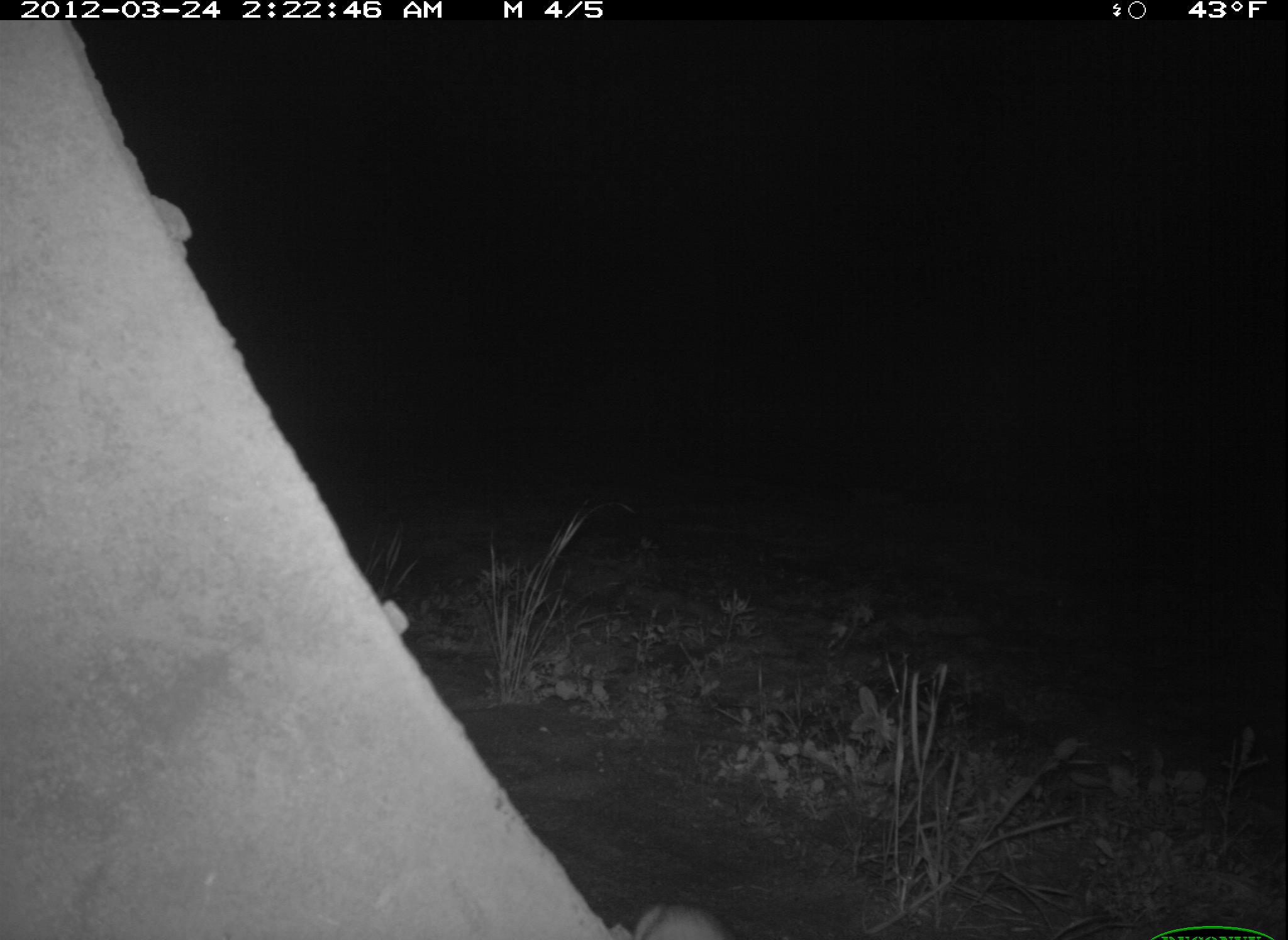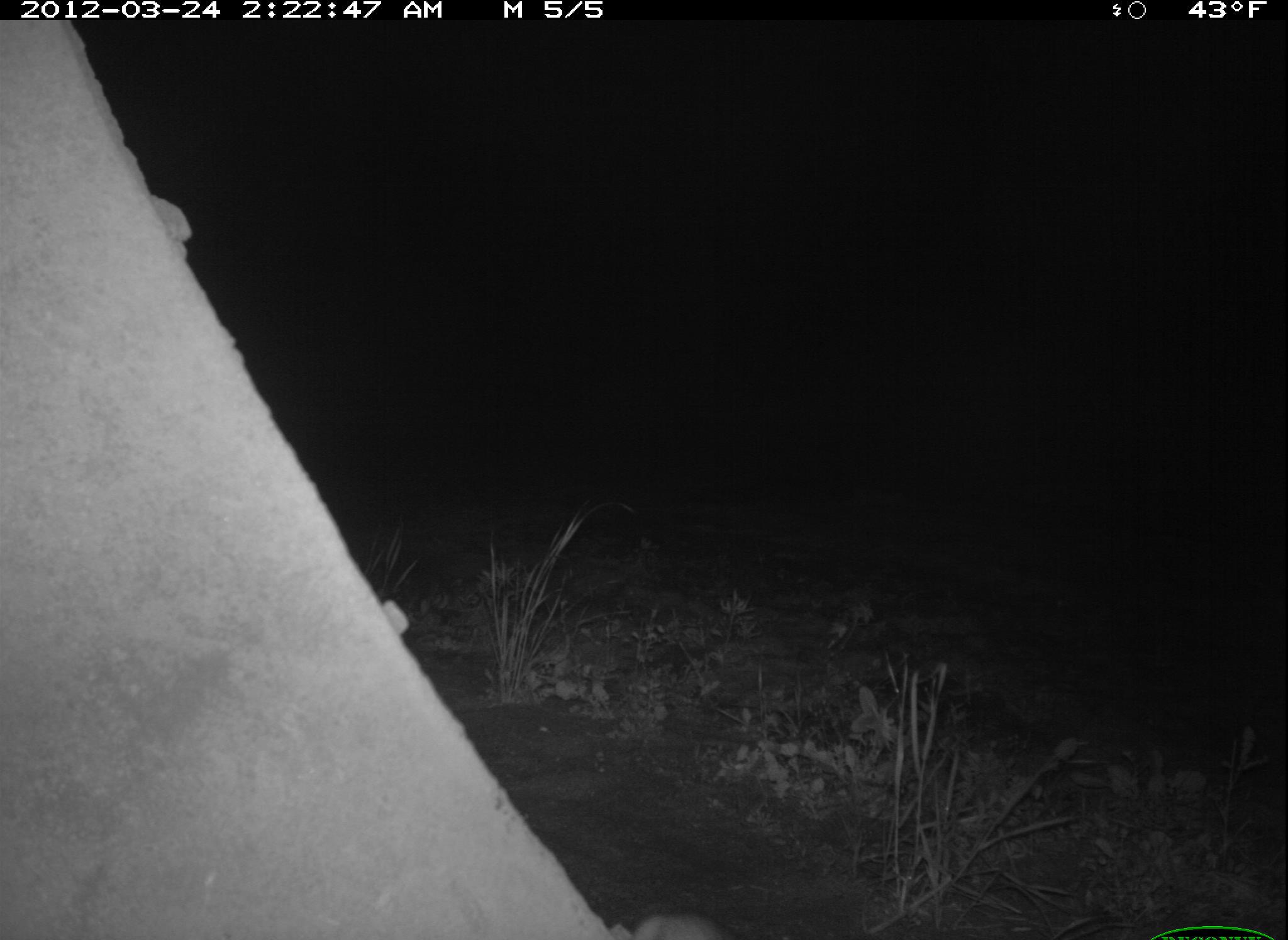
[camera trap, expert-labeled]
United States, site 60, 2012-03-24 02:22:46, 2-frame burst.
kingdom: Animalia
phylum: Chordata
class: Mammalia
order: Rodentia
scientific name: Rodentia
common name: rodent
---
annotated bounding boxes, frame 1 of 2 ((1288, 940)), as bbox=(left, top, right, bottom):
rodent: bbox=(631, 900, 748, 940)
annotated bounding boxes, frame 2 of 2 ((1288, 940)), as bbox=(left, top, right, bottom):
rodent: bbox=(611, 911, 755, 940)